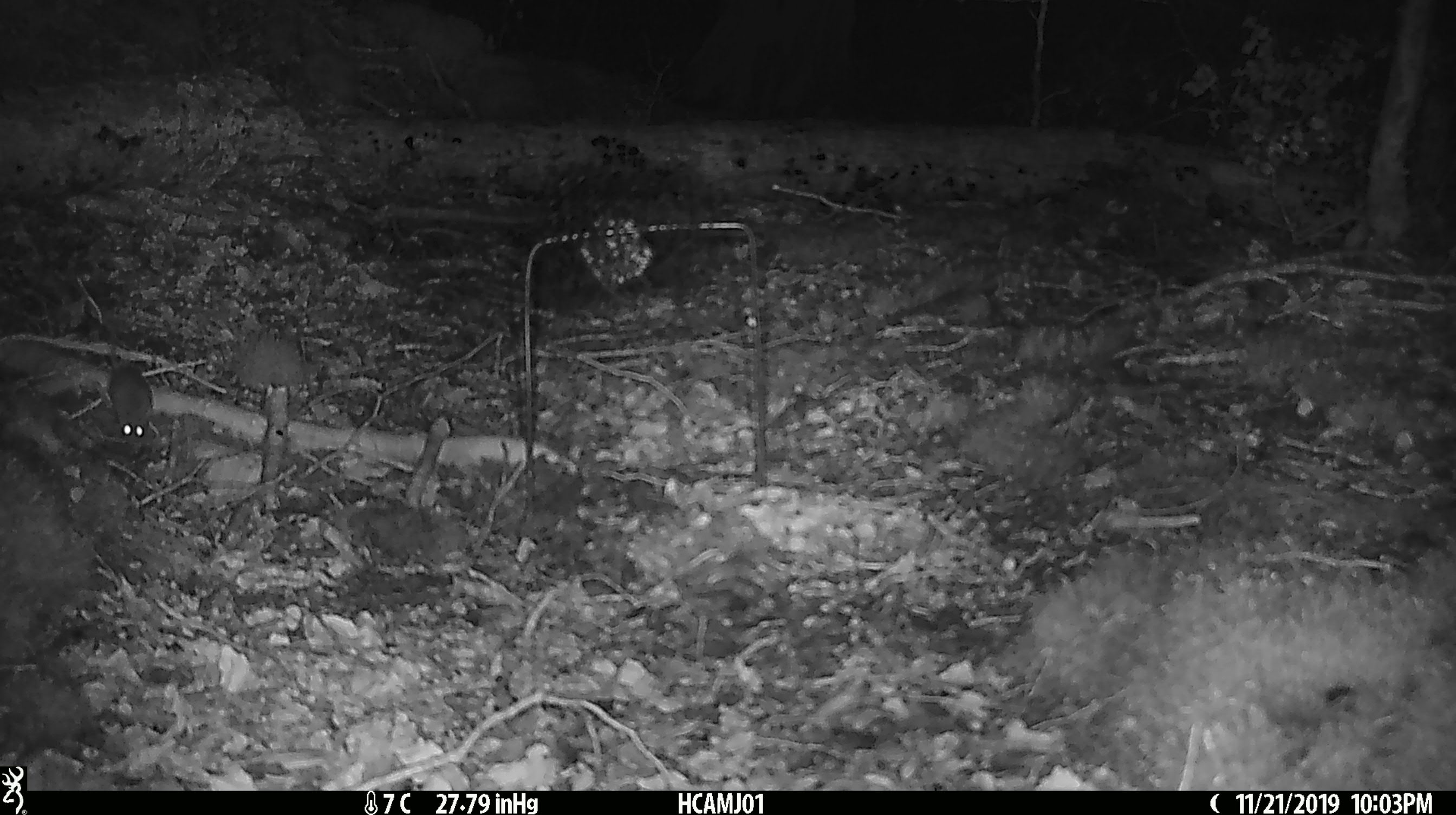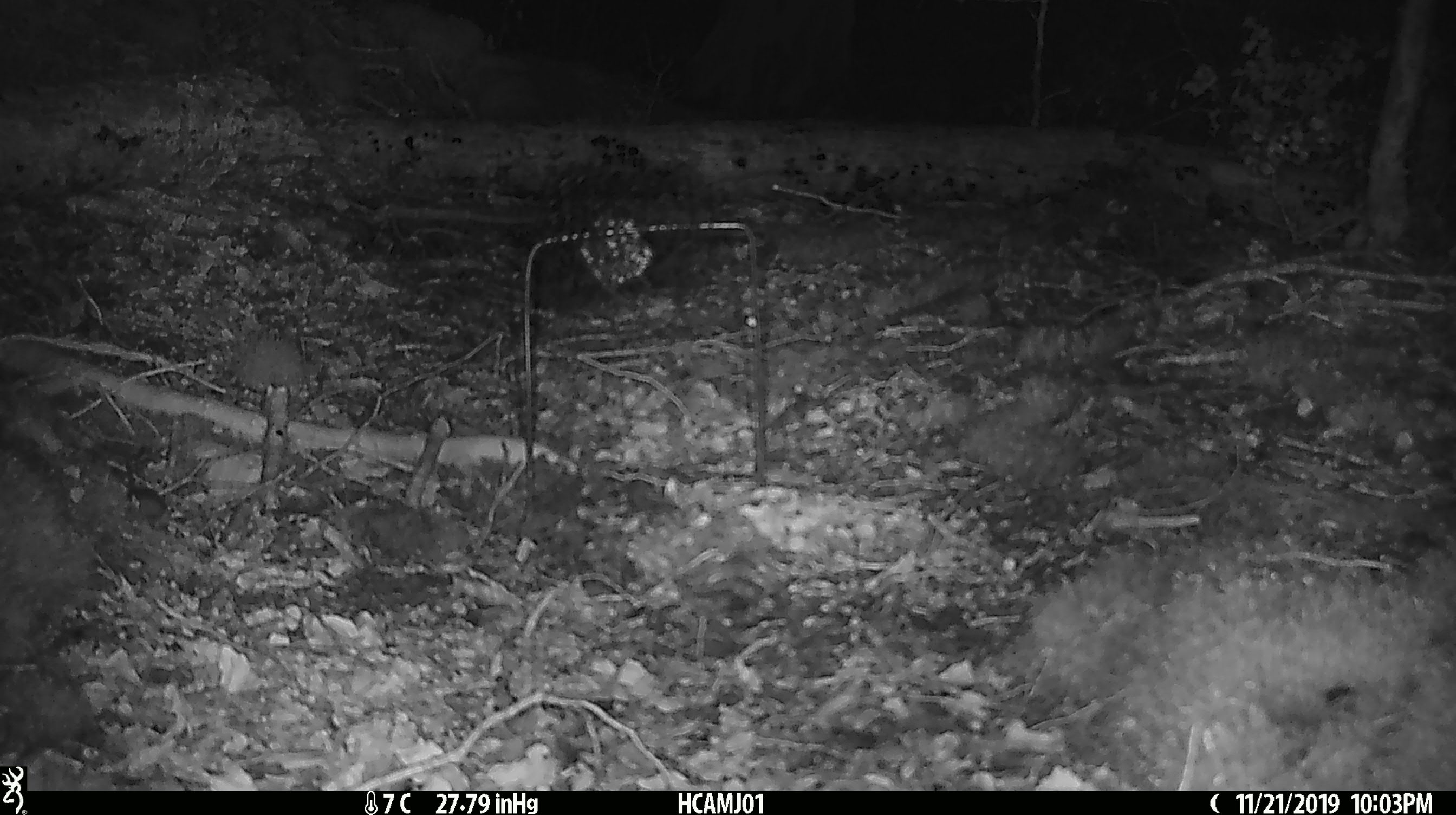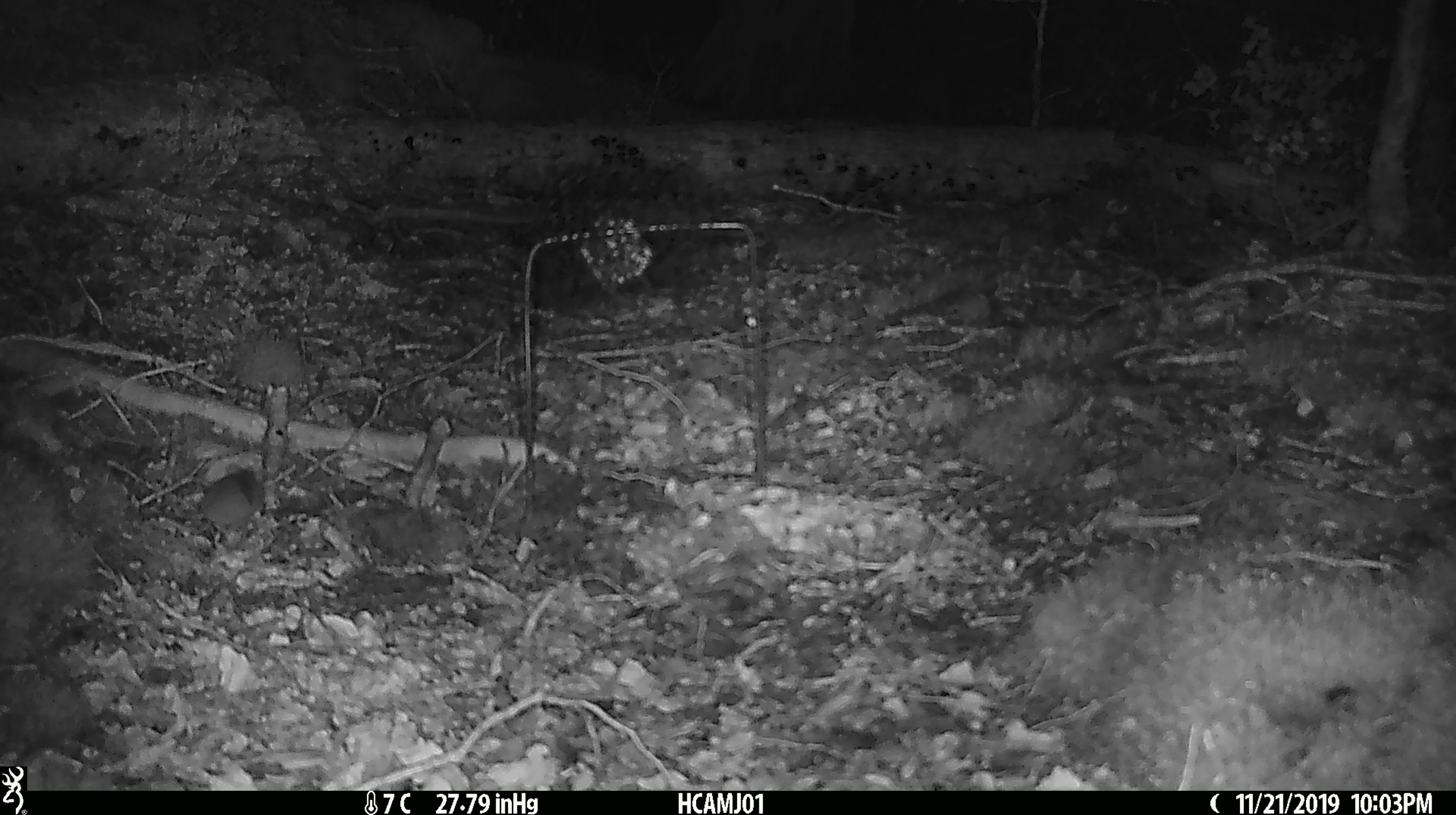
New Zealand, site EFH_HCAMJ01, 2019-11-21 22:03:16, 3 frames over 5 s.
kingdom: Animalia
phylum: Chordata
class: Mammalia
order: Rodentia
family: Muridae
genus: Mus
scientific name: Mus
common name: mouse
Mouse (Mus).